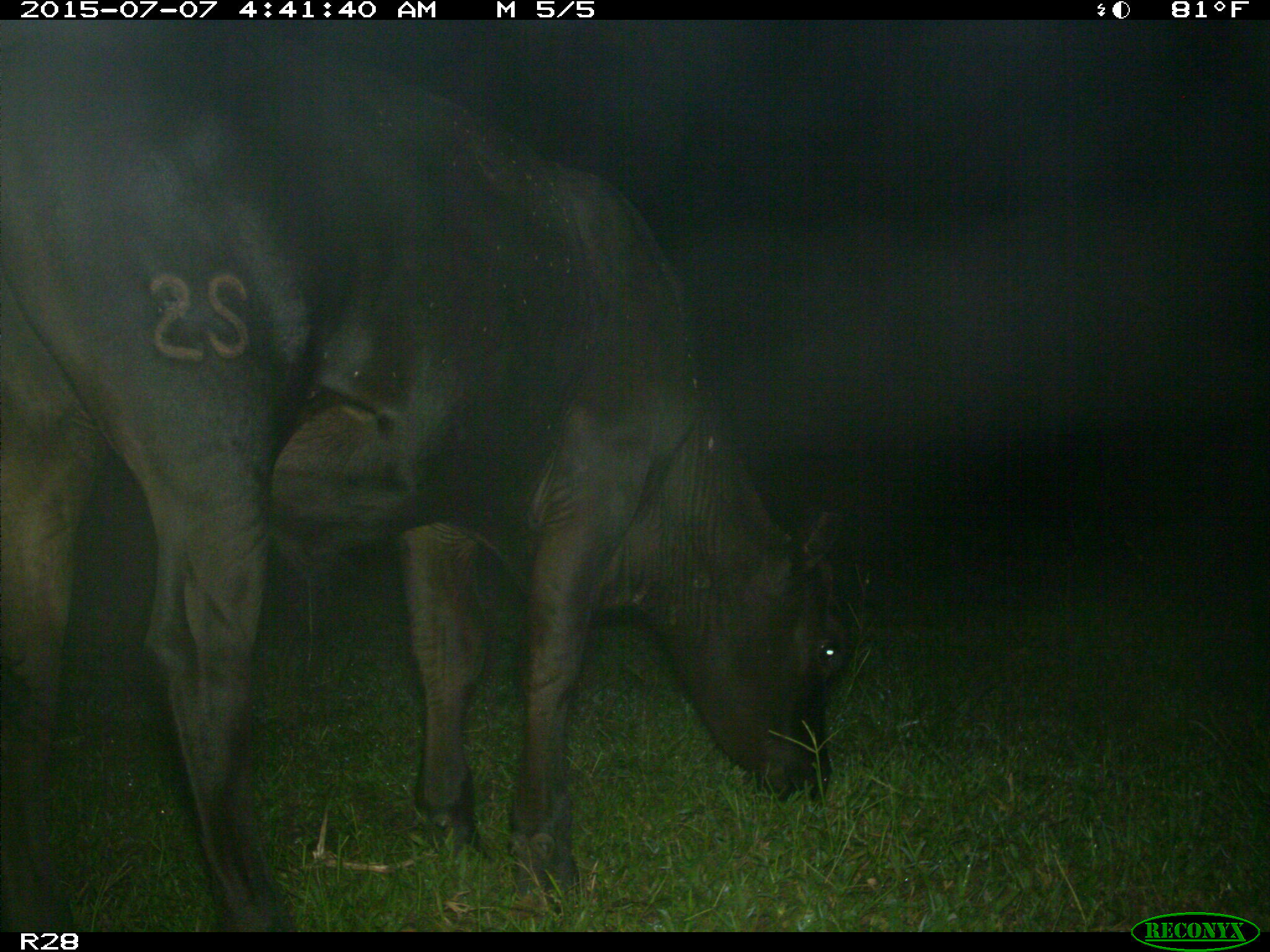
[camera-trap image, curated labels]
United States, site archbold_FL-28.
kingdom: Animalia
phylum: Chordata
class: Mammalia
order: Artiodactyla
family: Bovidae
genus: Bos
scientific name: Bos taurus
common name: domestic cow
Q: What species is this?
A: Bos taurus (domestic cow).